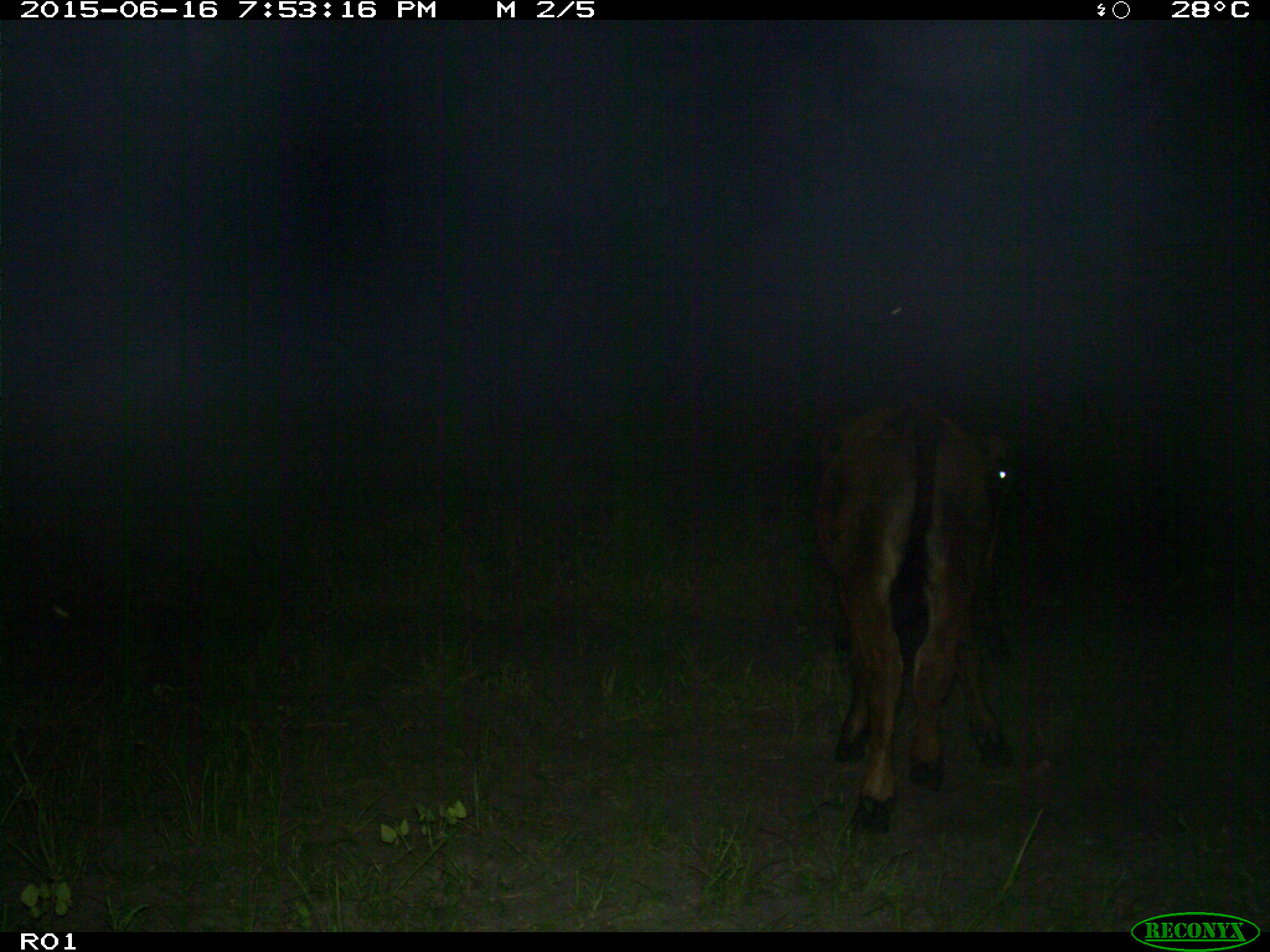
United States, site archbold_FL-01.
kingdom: Animalia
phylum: Chordata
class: Mammalia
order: Artiodactyla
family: Bovidae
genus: Bos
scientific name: Bos taurus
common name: domestic cow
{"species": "Bos taurus (domestic cow)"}